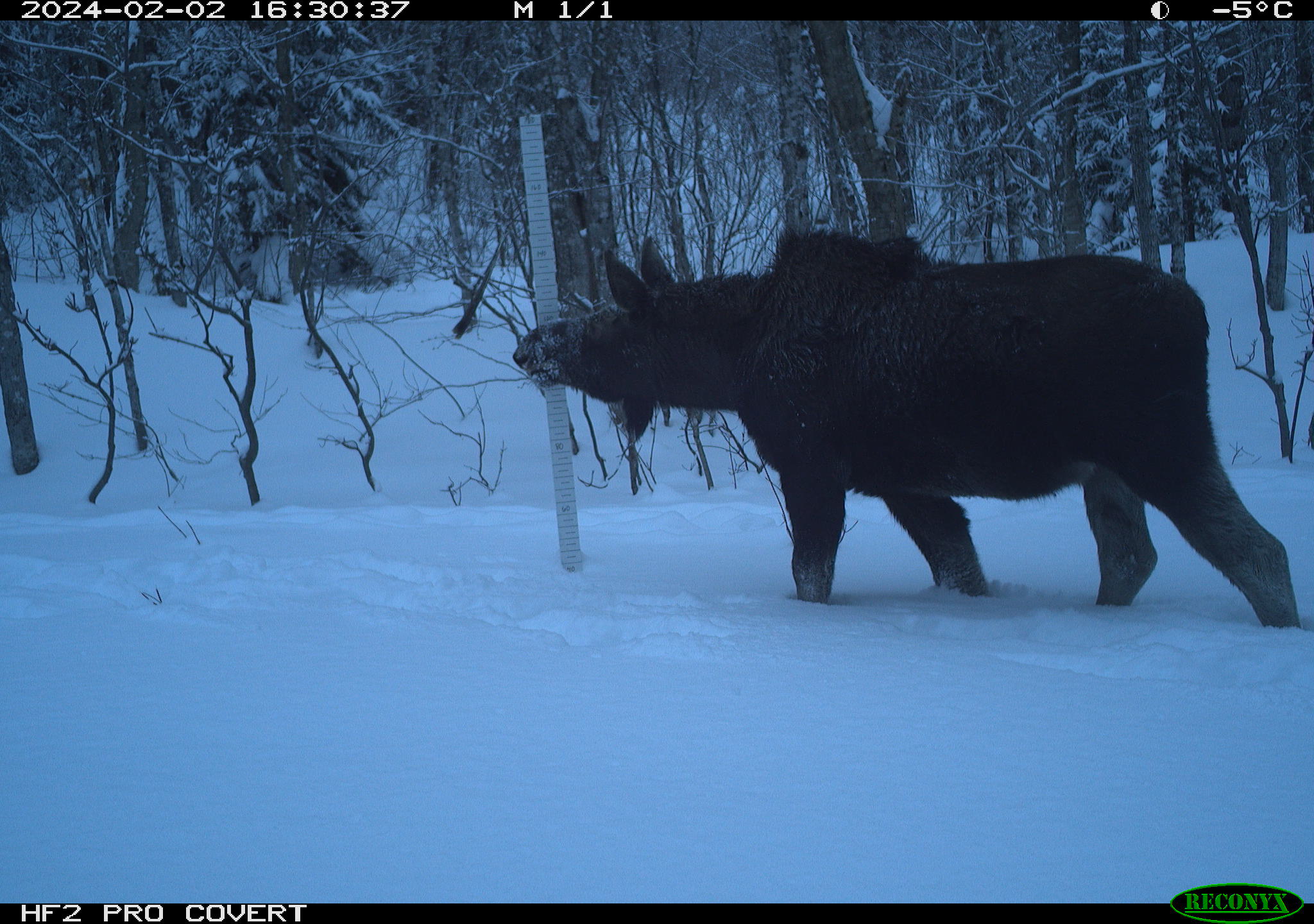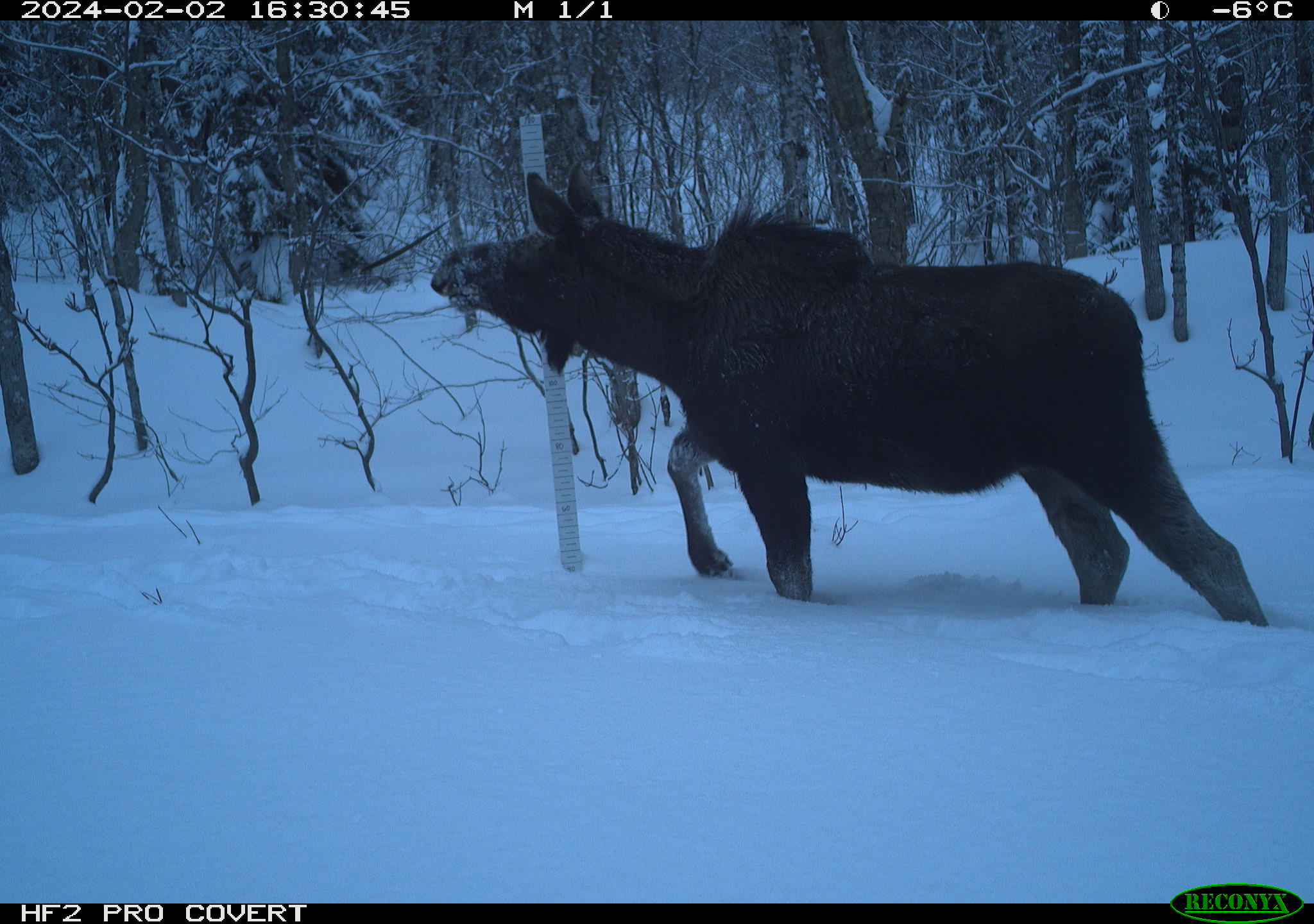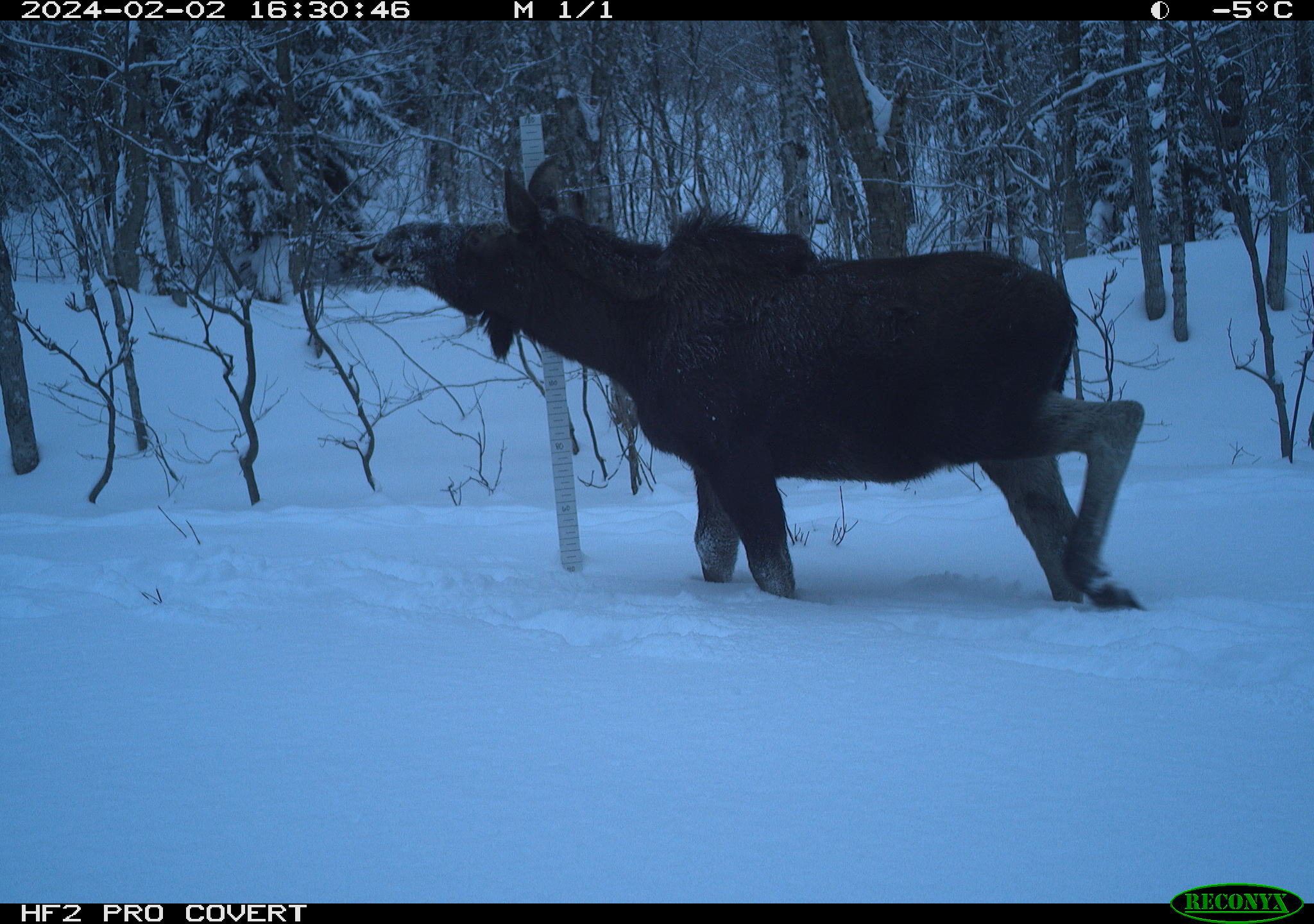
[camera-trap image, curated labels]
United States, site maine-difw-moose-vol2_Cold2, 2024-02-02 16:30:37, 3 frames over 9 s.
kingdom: Animalia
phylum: Chordata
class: Mammalia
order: Artiodactyla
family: Cervidae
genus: Alces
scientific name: Alces alces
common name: moose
Moose (Alces alces).